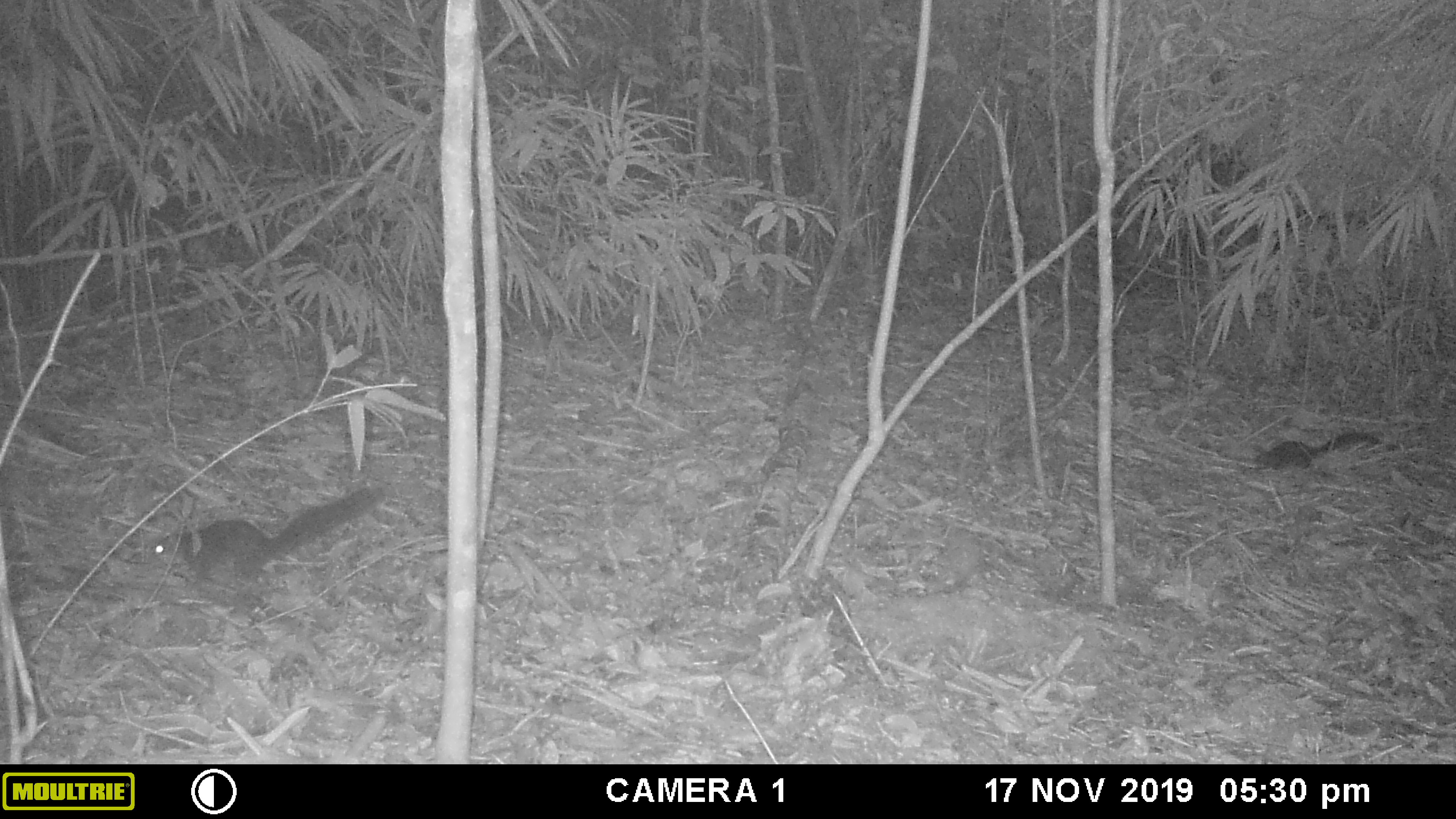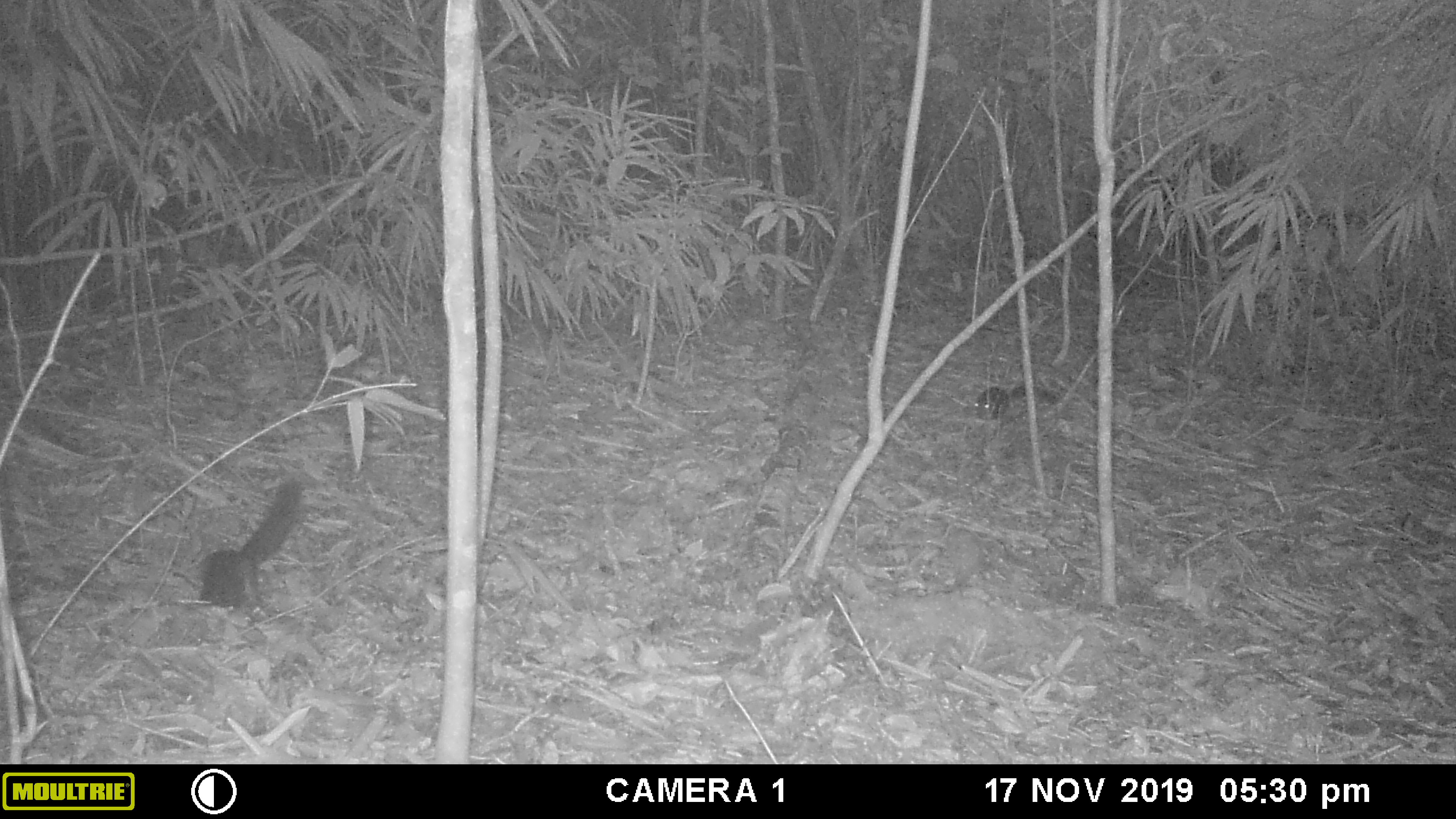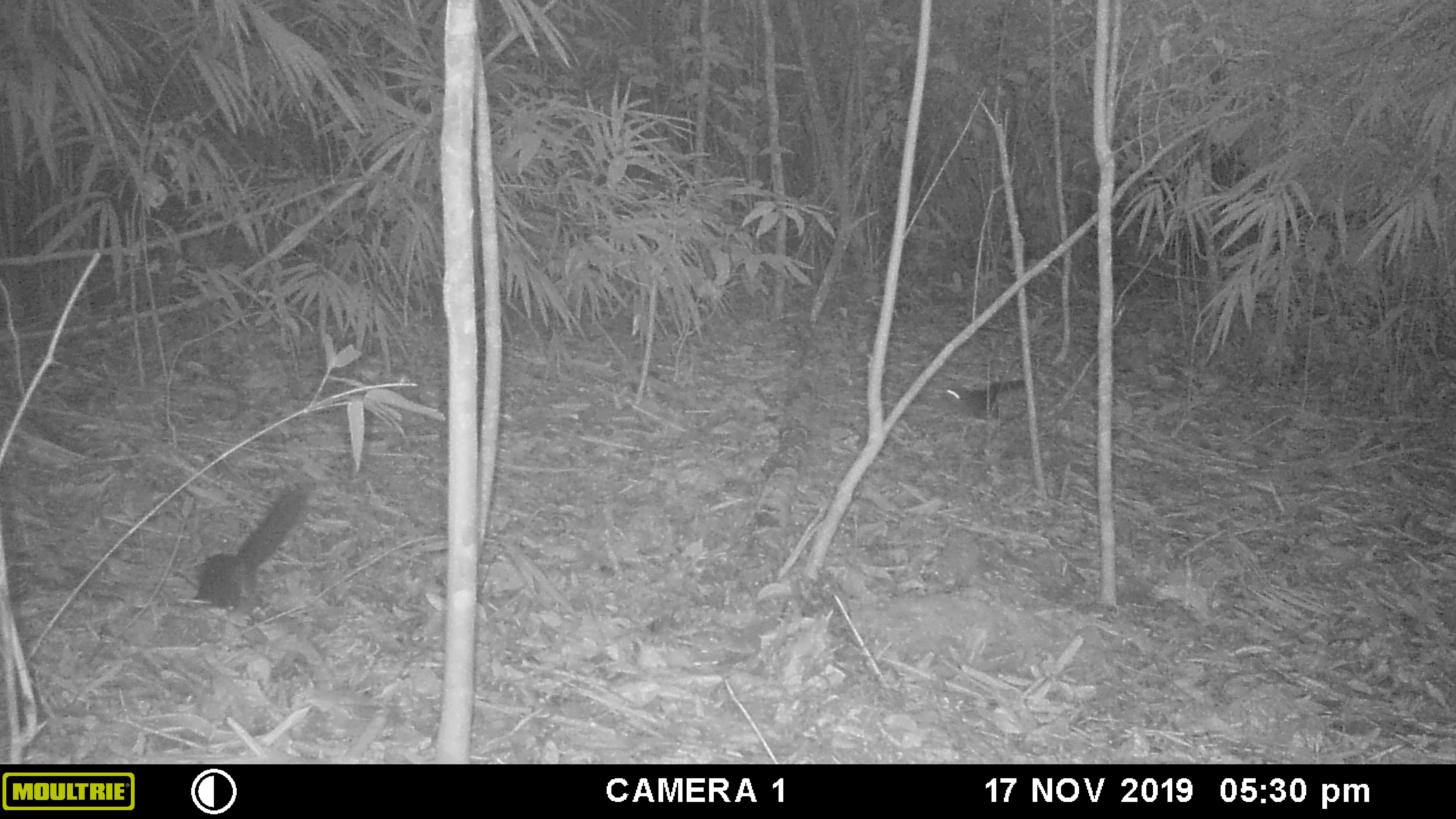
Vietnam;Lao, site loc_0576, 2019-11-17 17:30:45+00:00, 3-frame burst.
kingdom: Animalia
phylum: Chordata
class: Mammalia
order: Rodentia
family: Sciuridae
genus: Sciurus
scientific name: Sciurus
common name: squirrel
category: unidentified squirrel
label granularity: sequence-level